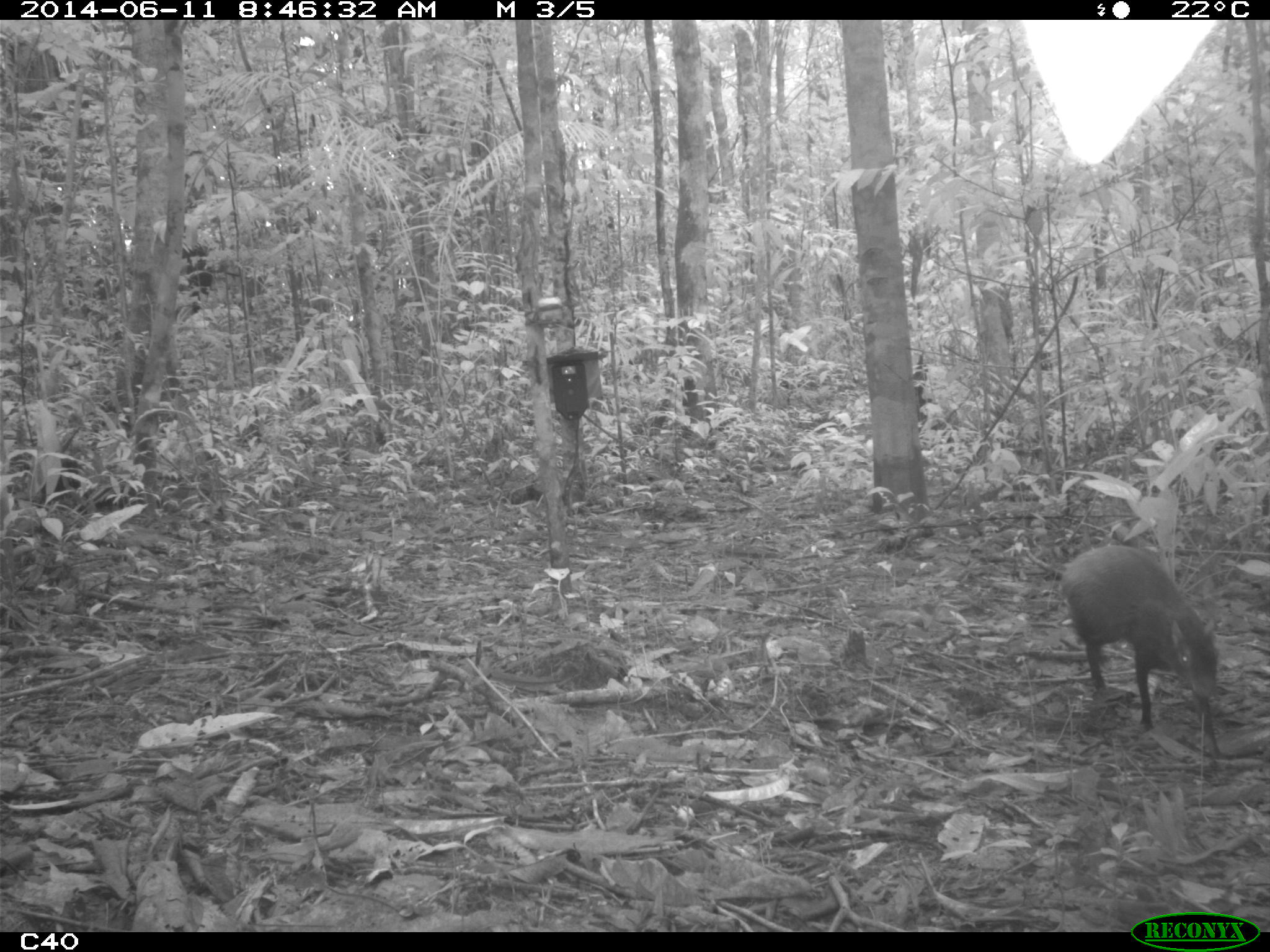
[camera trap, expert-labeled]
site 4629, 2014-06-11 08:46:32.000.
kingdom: Animalia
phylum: Chordata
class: Mammalia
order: Rodentia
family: Dasyproctidae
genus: Dasyprocta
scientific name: Dasyprocta leporina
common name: red-rumped agouti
Dasyprocta leporina (red-rumped agouti), count 1, age adult.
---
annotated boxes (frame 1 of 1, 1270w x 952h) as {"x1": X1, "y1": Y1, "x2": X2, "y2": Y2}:
dasyprocta leporina: {"x1": 1059, "y1": 544, "x2": 1222, "y2": 759}